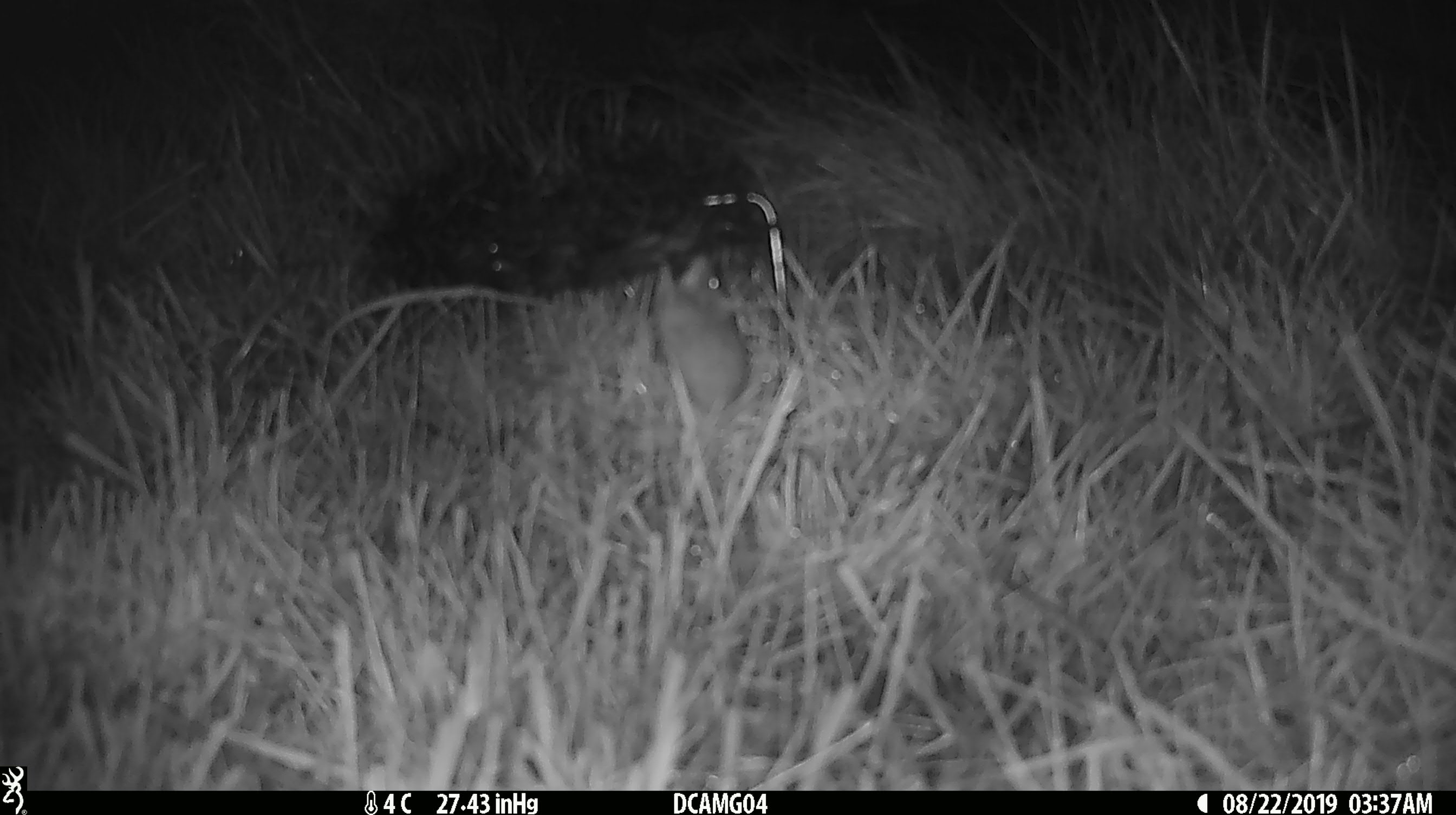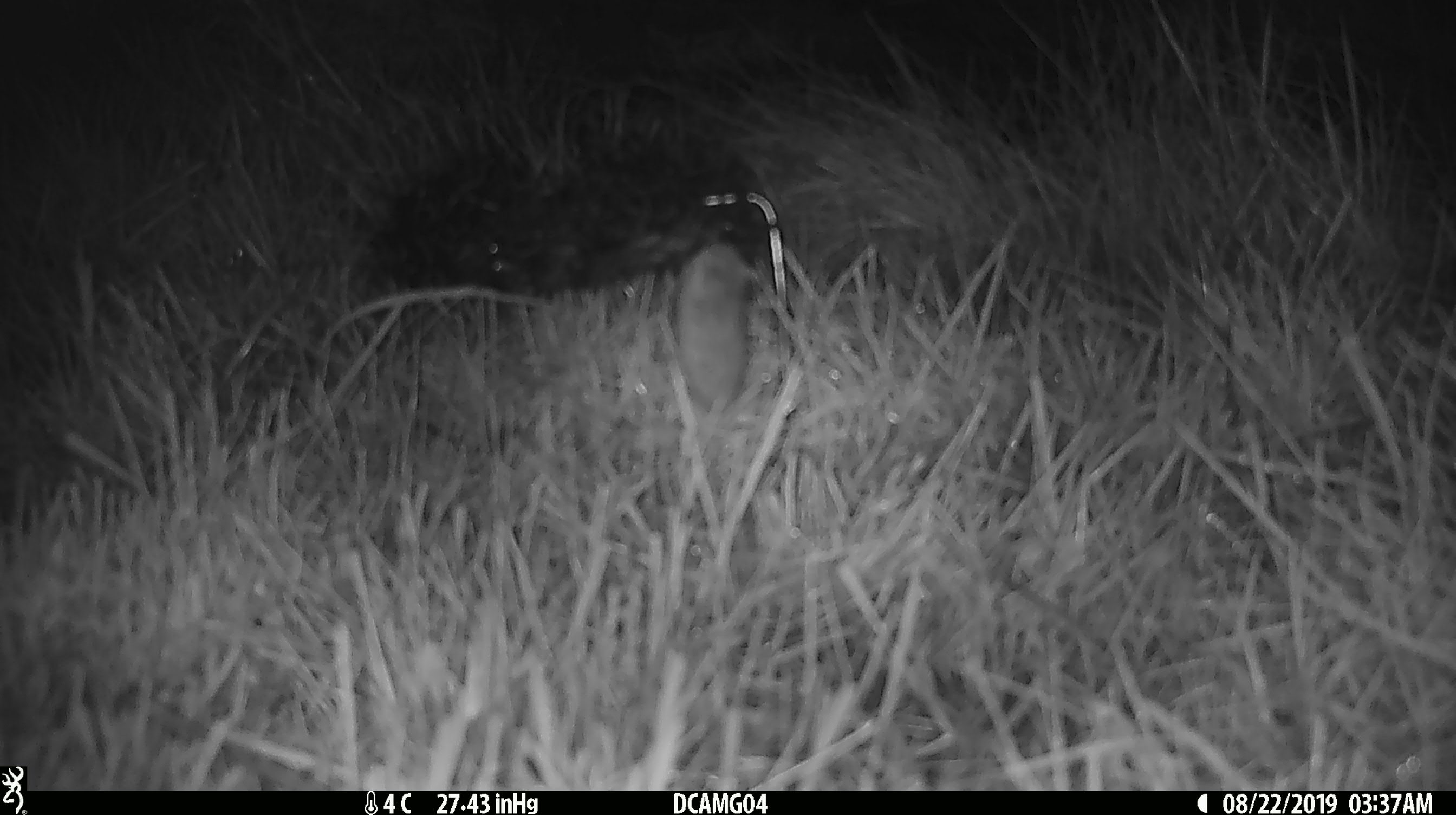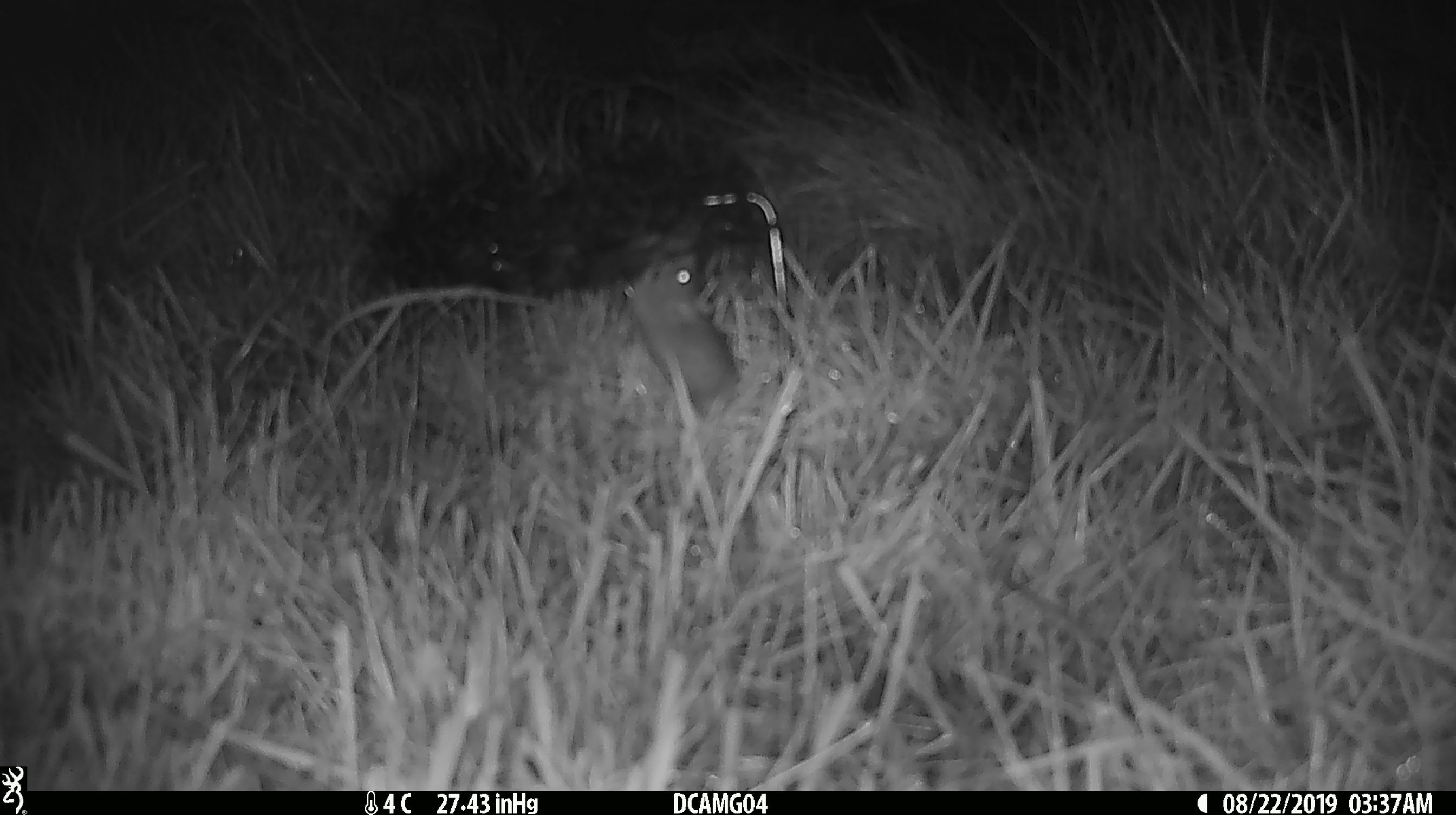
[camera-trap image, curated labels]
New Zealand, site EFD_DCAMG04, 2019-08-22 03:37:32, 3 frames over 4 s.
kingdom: Animalia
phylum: Chordata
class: Mammalia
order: Rodentia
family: Muridae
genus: Mus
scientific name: Mus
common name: mouse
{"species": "mouse (Mus)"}